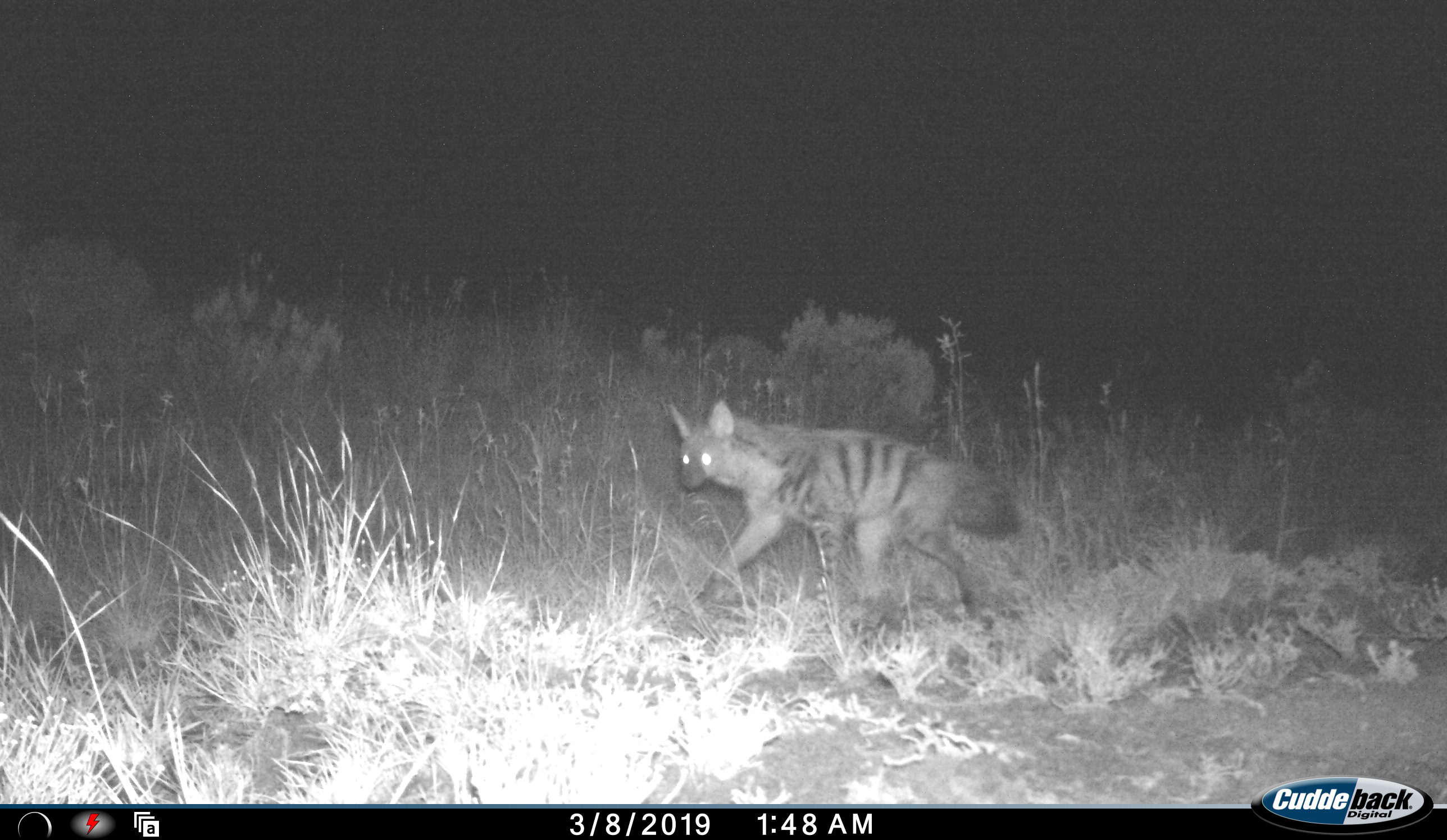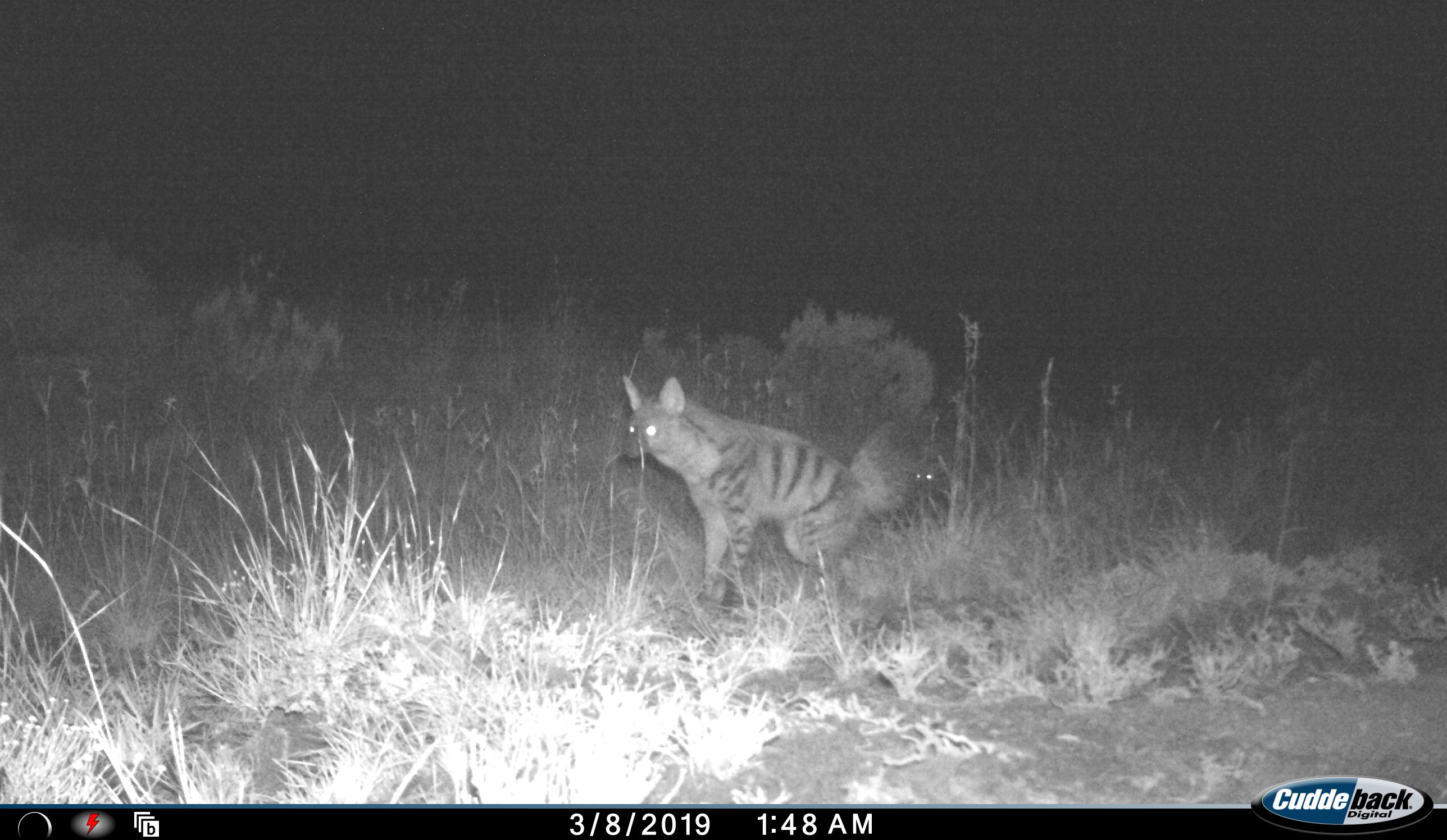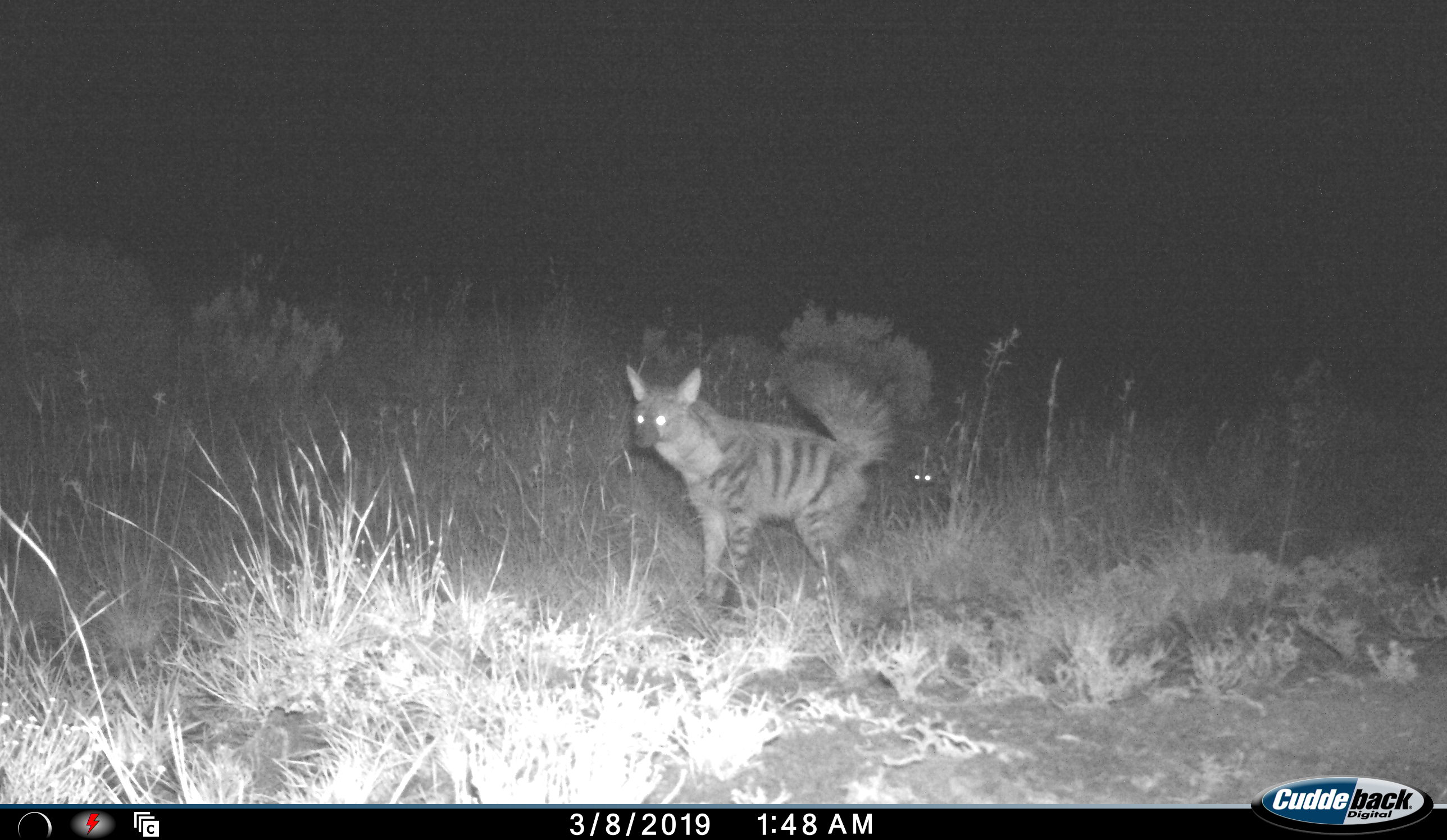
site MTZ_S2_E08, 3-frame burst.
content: unidentified animal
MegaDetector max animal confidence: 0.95